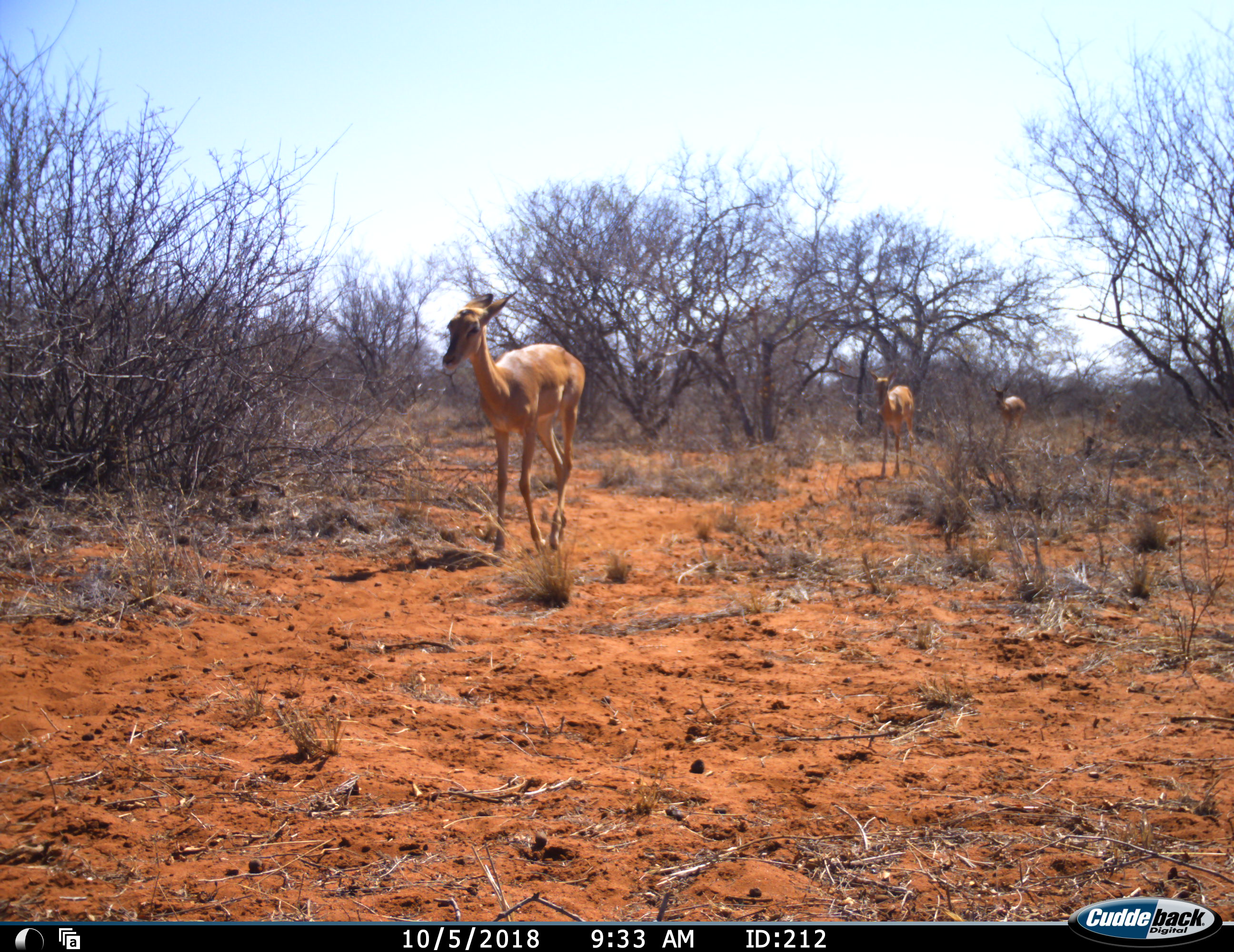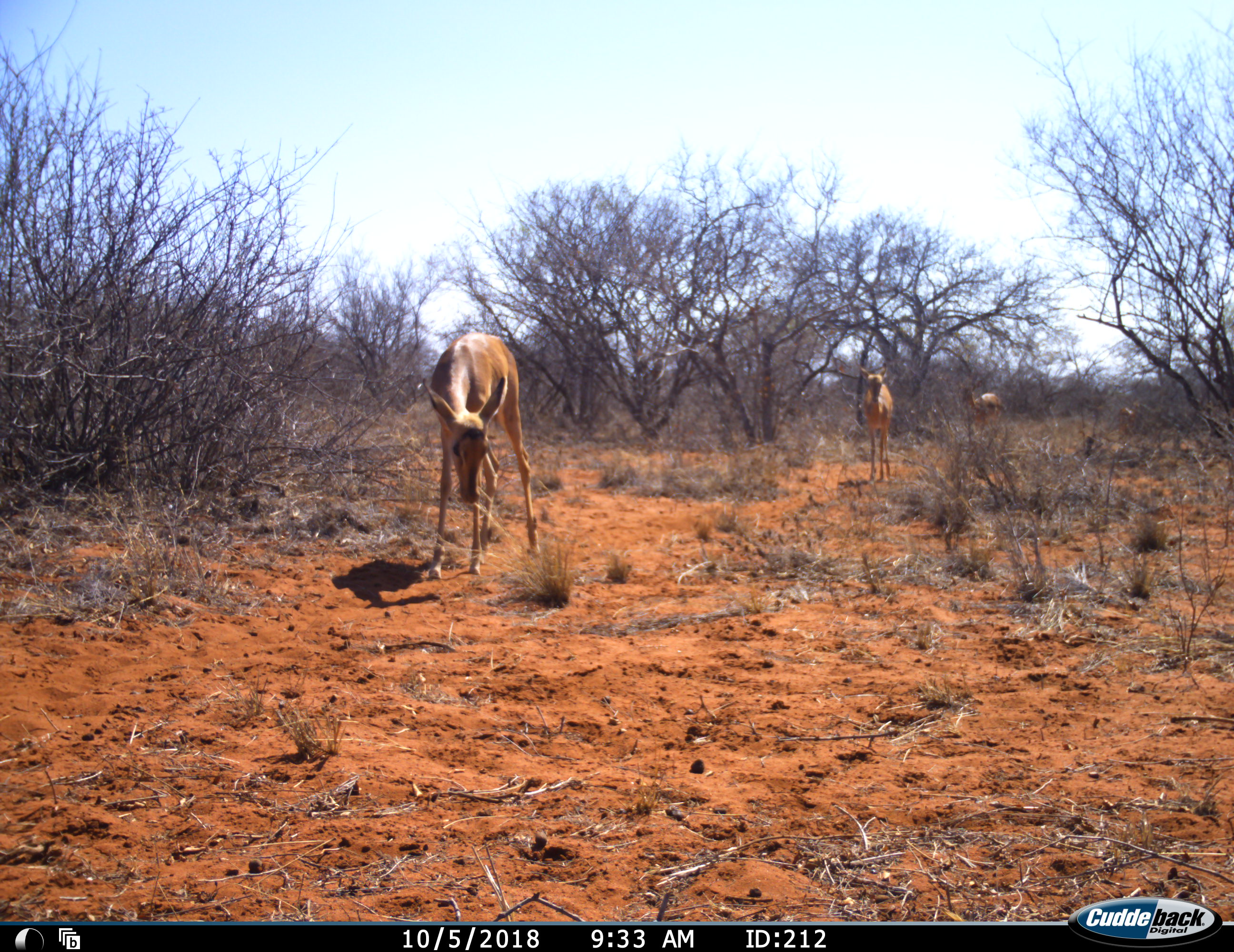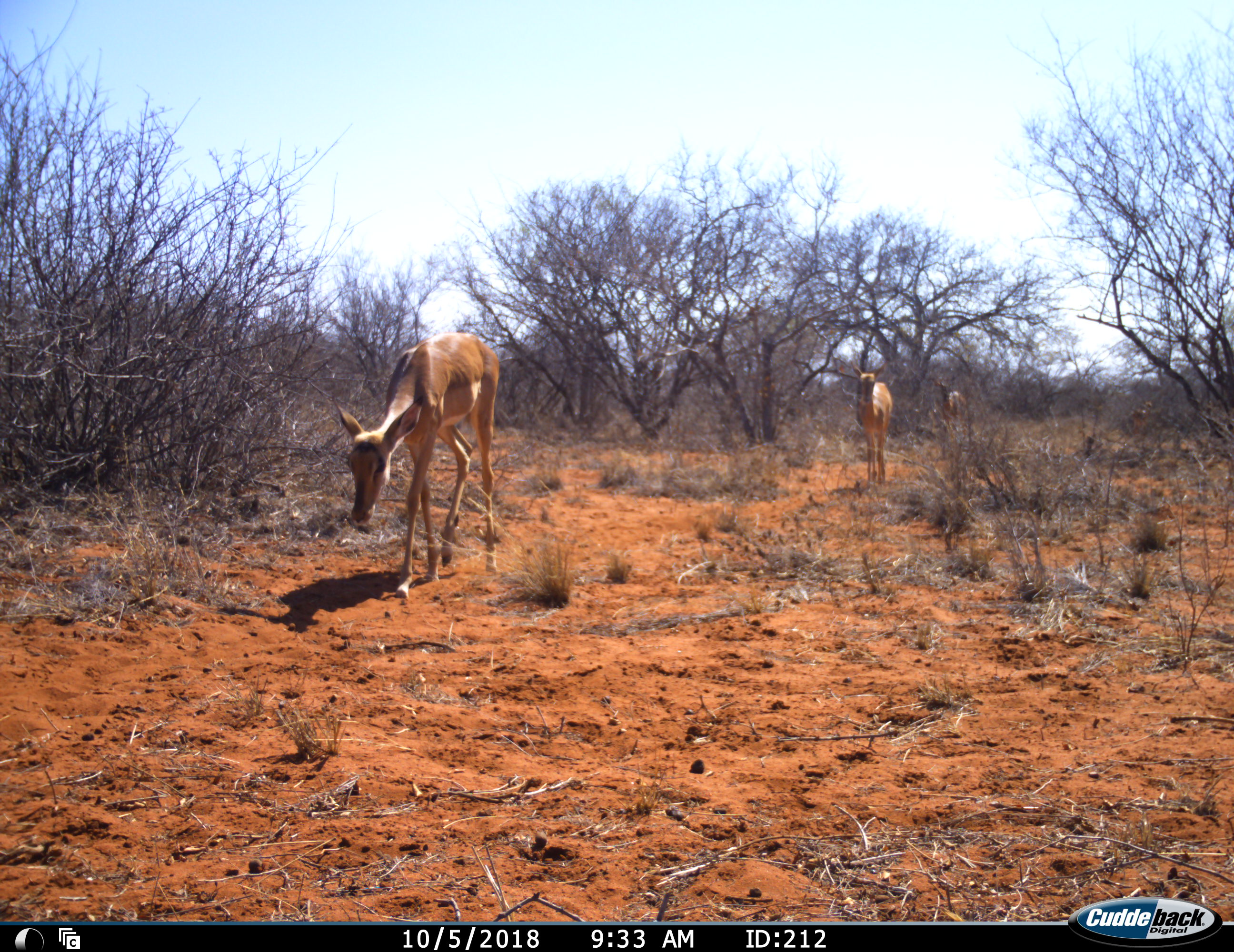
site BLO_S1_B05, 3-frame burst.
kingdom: Animalia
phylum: Chordata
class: Mammalia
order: Artiodactyla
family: Bovidae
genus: Aepyceros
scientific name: Aepyceros melampus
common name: impala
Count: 3.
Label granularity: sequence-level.